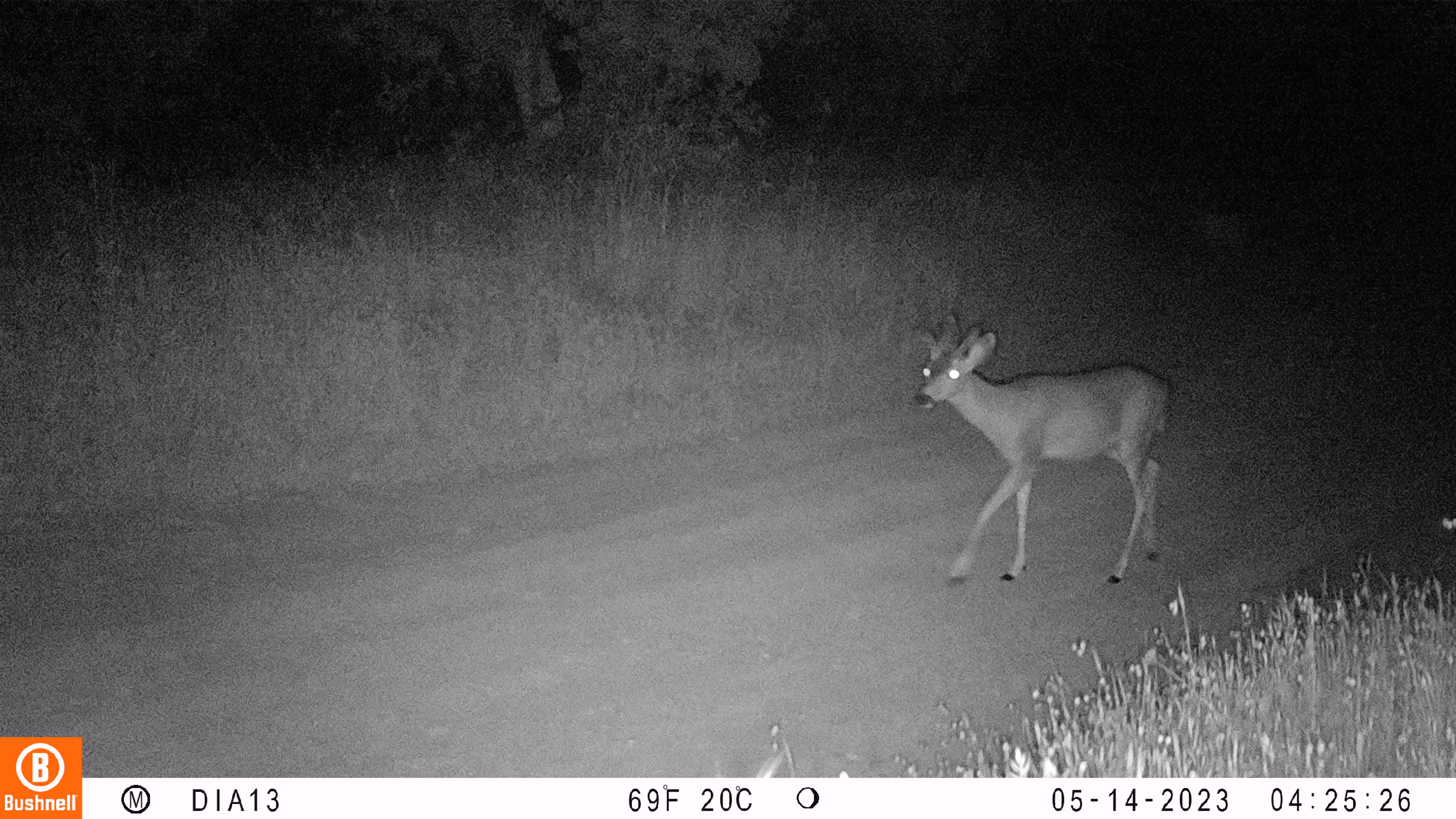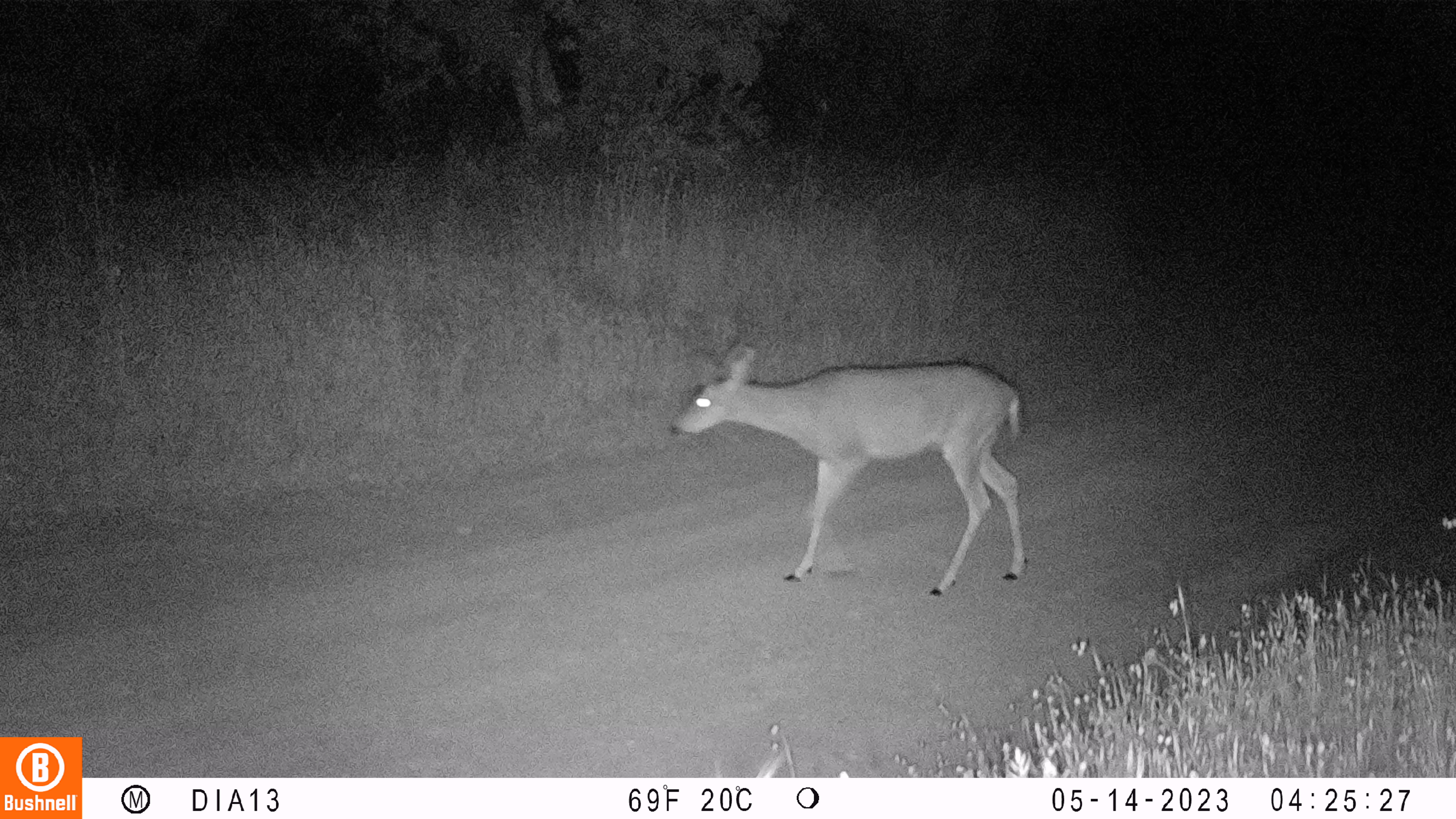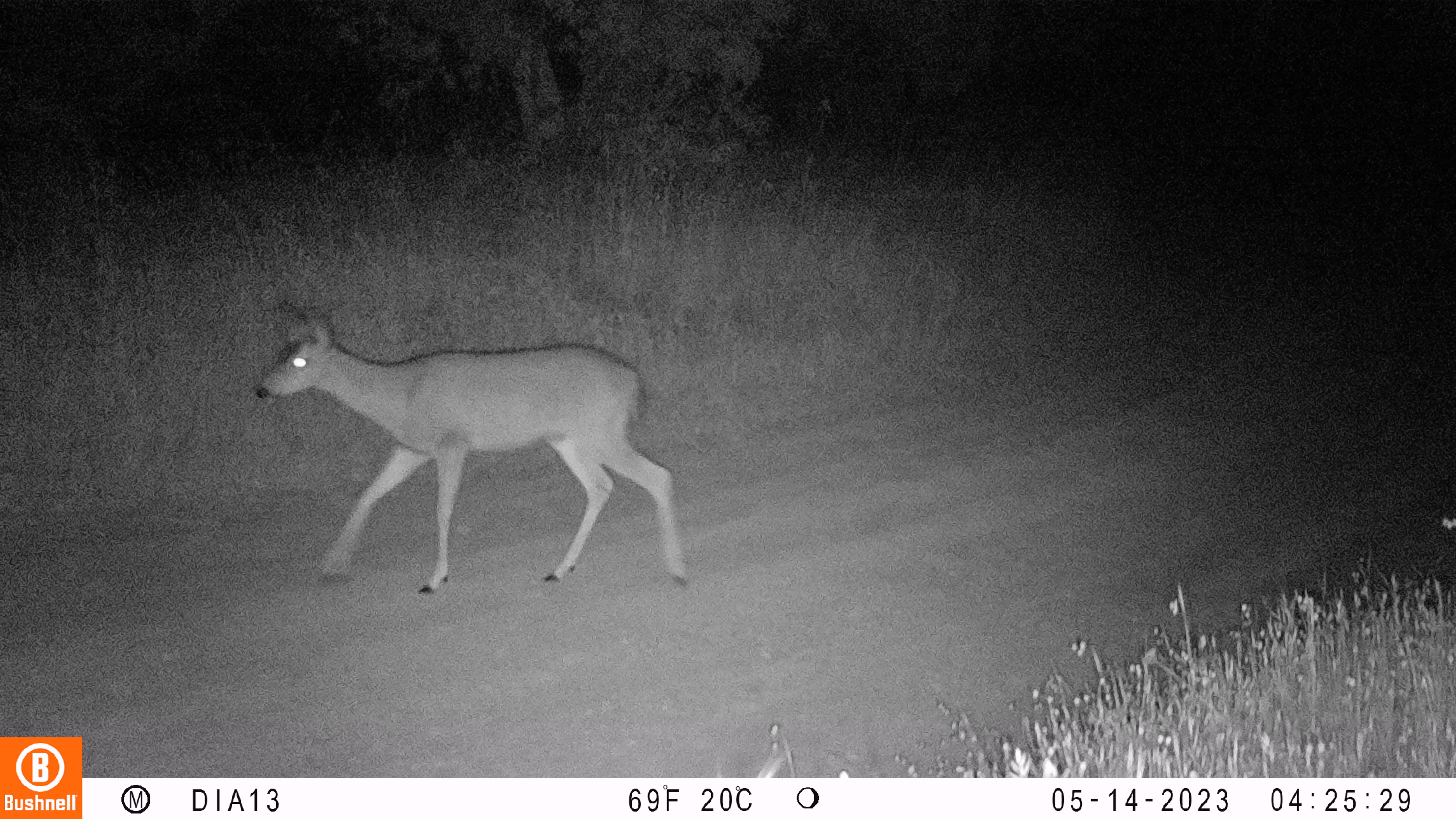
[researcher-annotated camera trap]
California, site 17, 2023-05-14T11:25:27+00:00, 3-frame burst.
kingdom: Animalia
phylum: Chordata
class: Mammalia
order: Artiodactyla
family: Cervidae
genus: Odocoileus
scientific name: Odocoileus hemionus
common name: mule deer